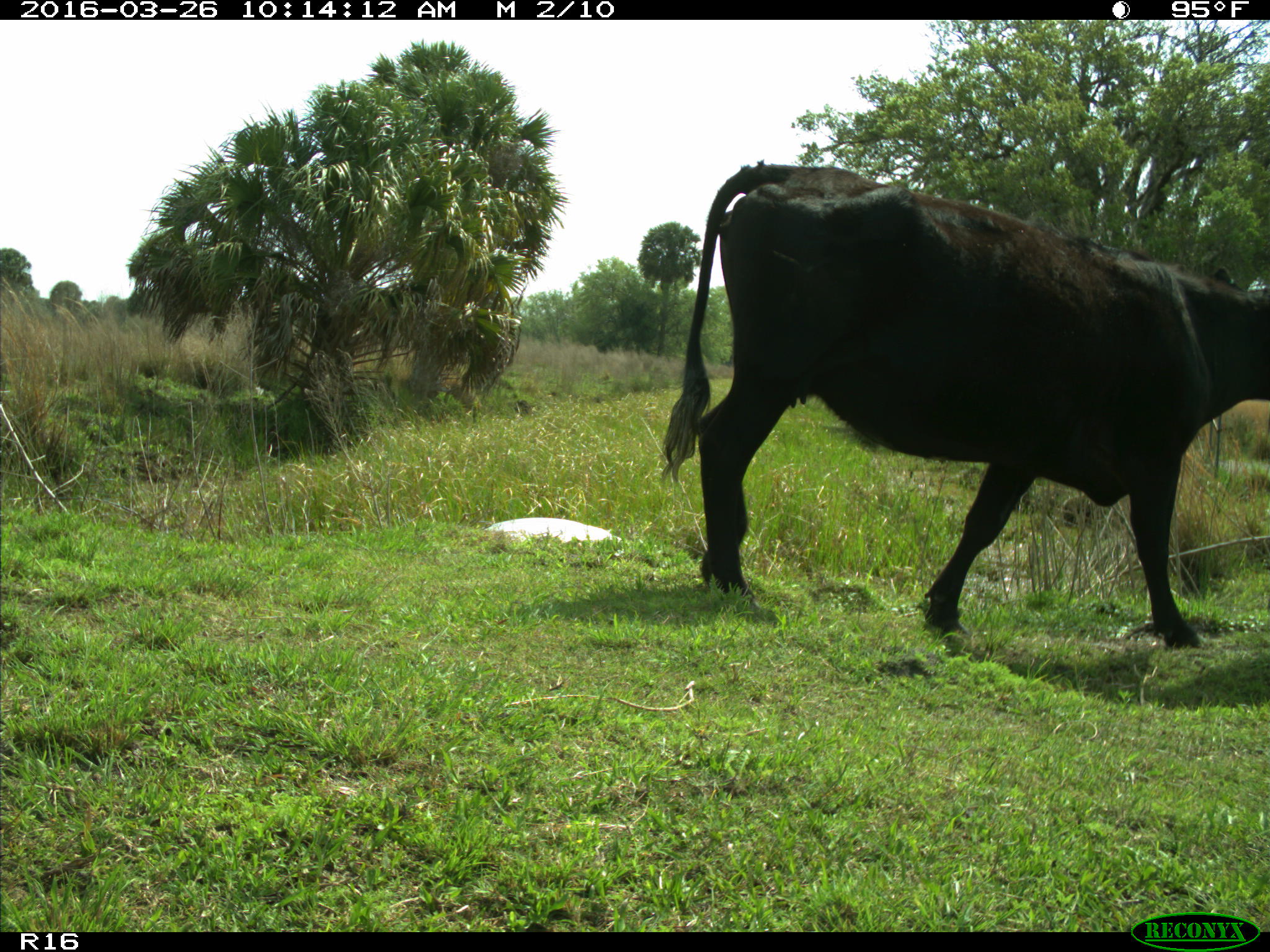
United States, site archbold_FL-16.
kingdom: Animalia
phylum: Chordata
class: Mammalia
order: Artiodactyla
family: Bovidae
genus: Bos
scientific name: Bos taurus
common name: domestic cow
Bos taurus (domestic cow).